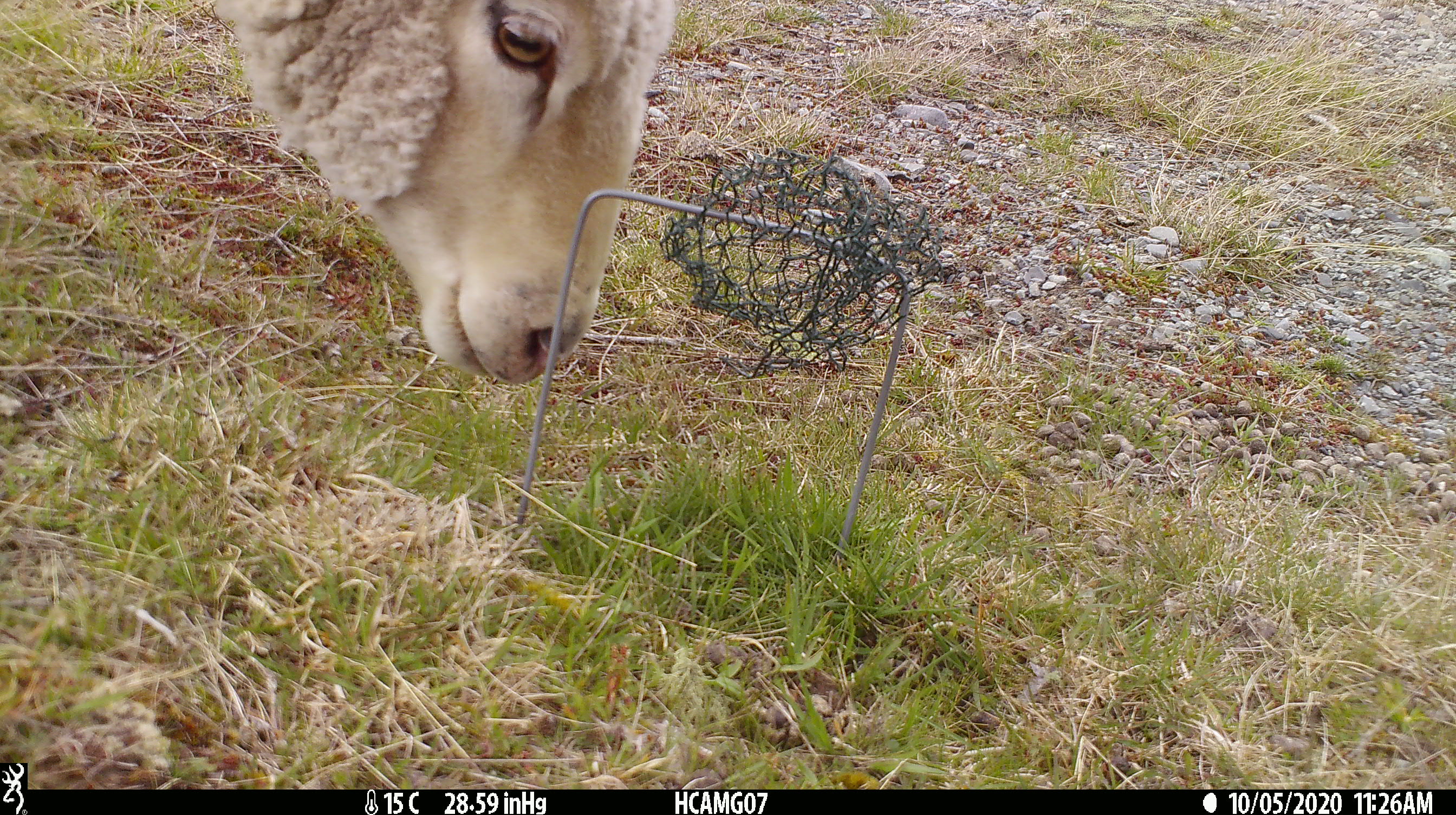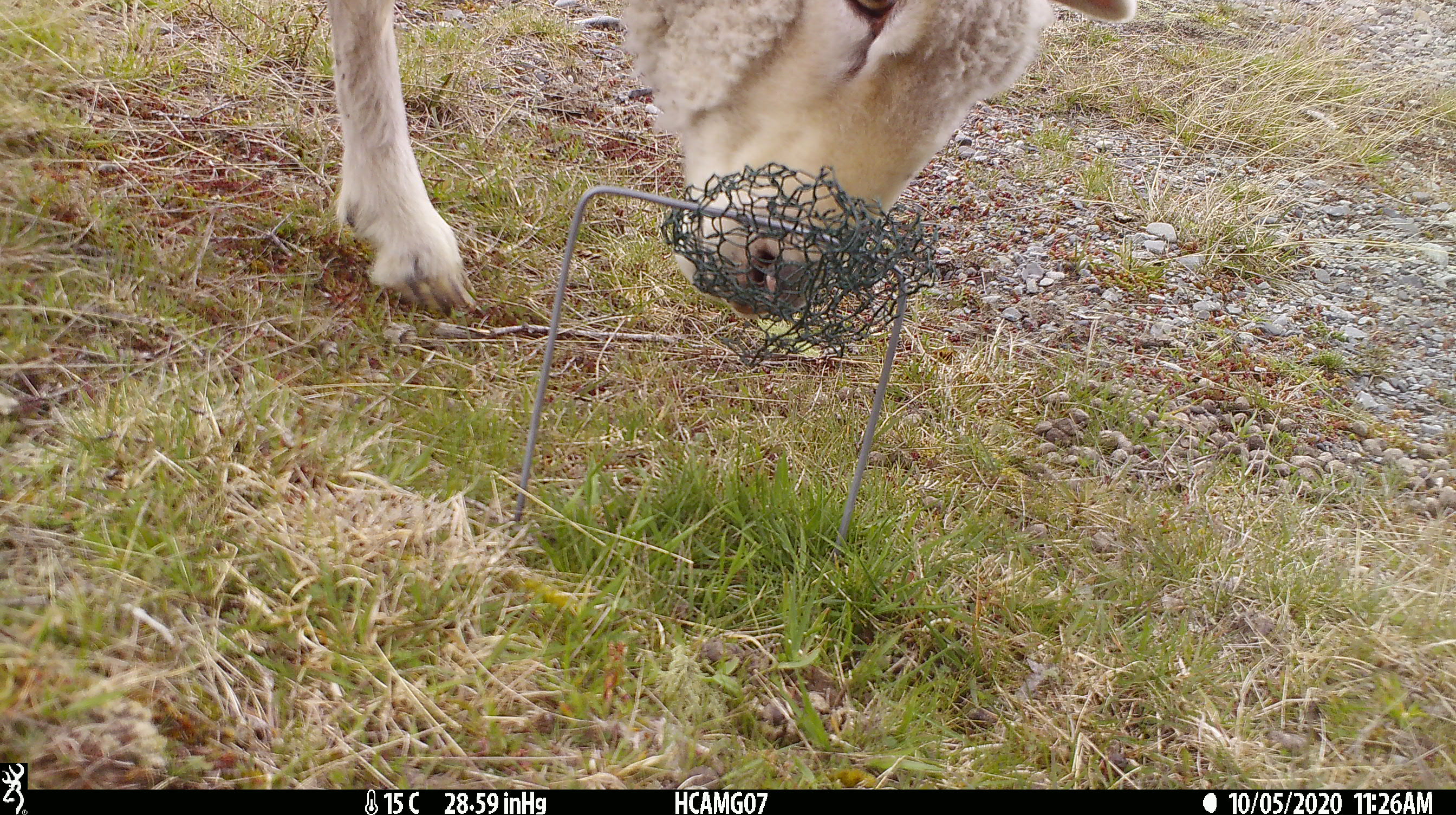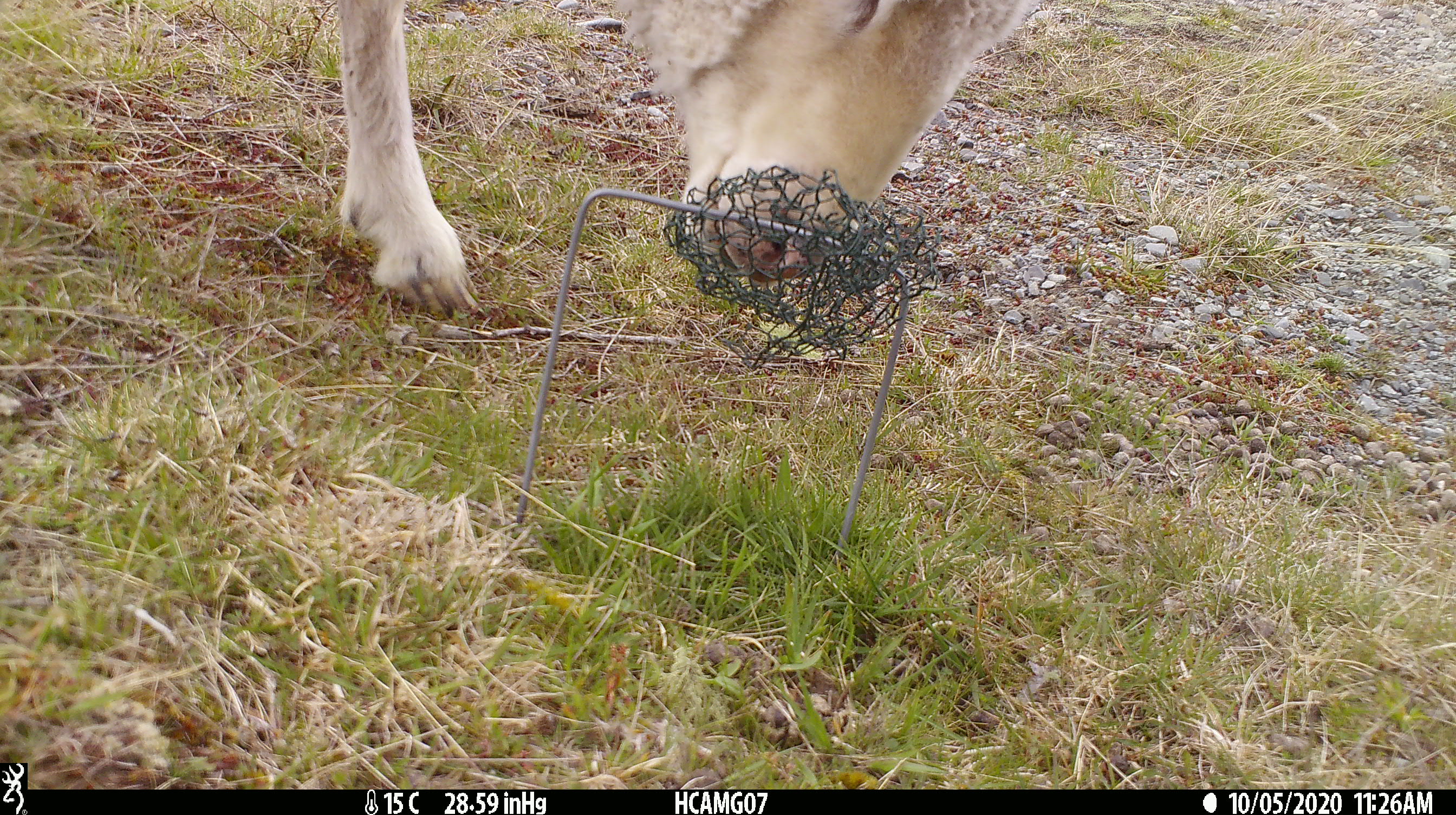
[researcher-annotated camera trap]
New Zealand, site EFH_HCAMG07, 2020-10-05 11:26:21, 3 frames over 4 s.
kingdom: Animalia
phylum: Chordata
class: Mammalia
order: Artiodactyla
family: Bovidae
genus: Ovis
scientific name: Ovis aries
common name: domestic sheep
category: sheep